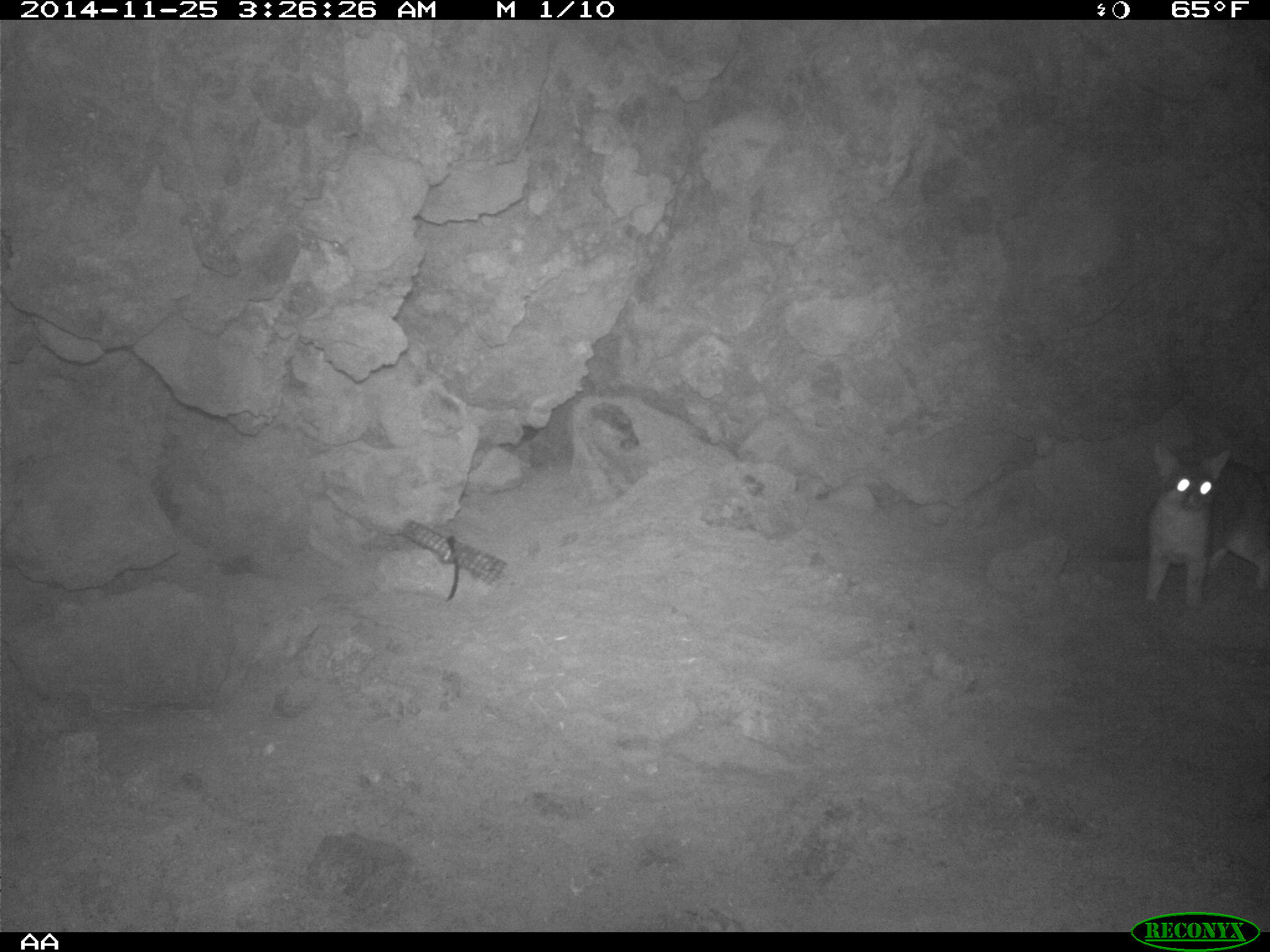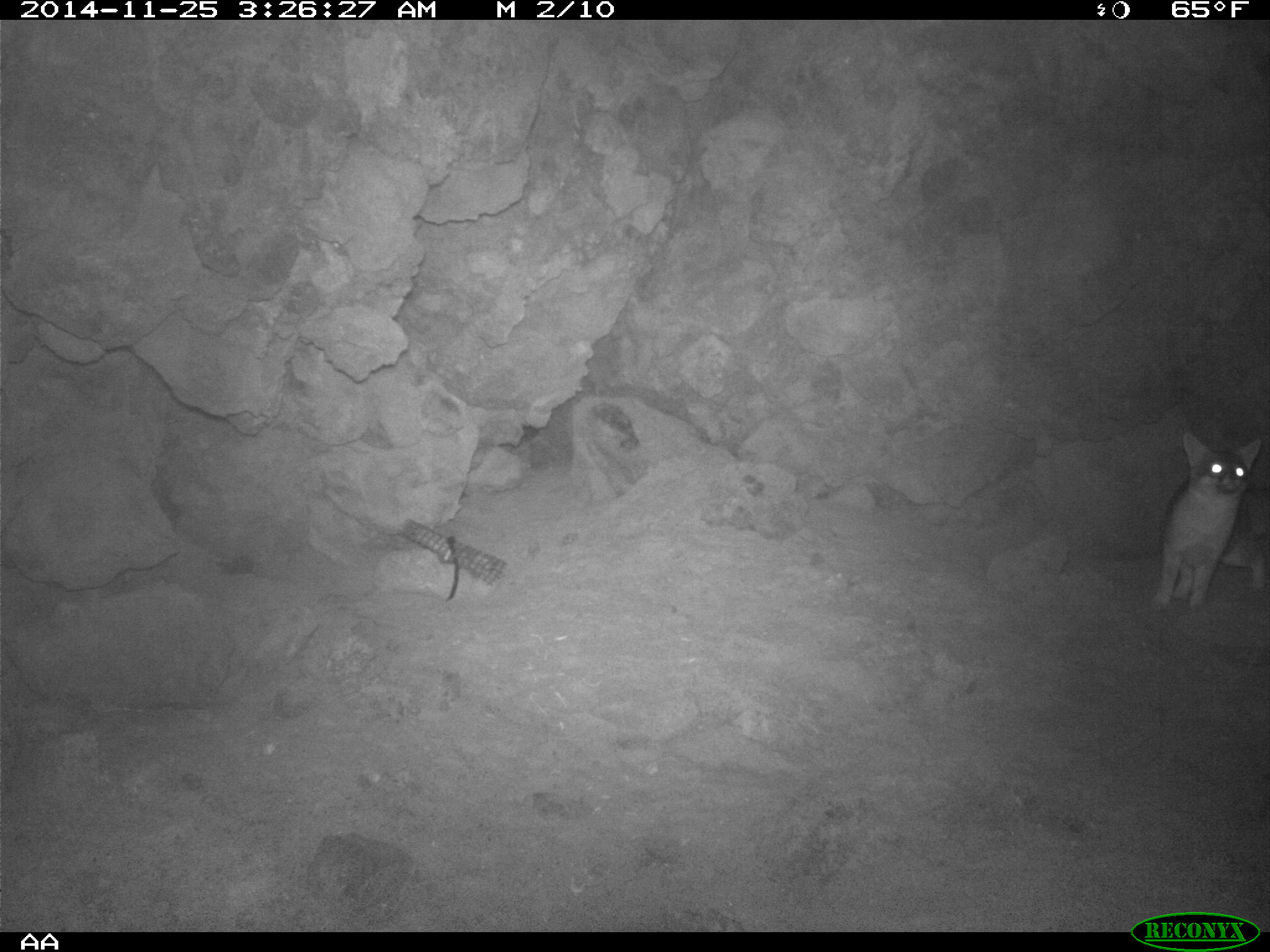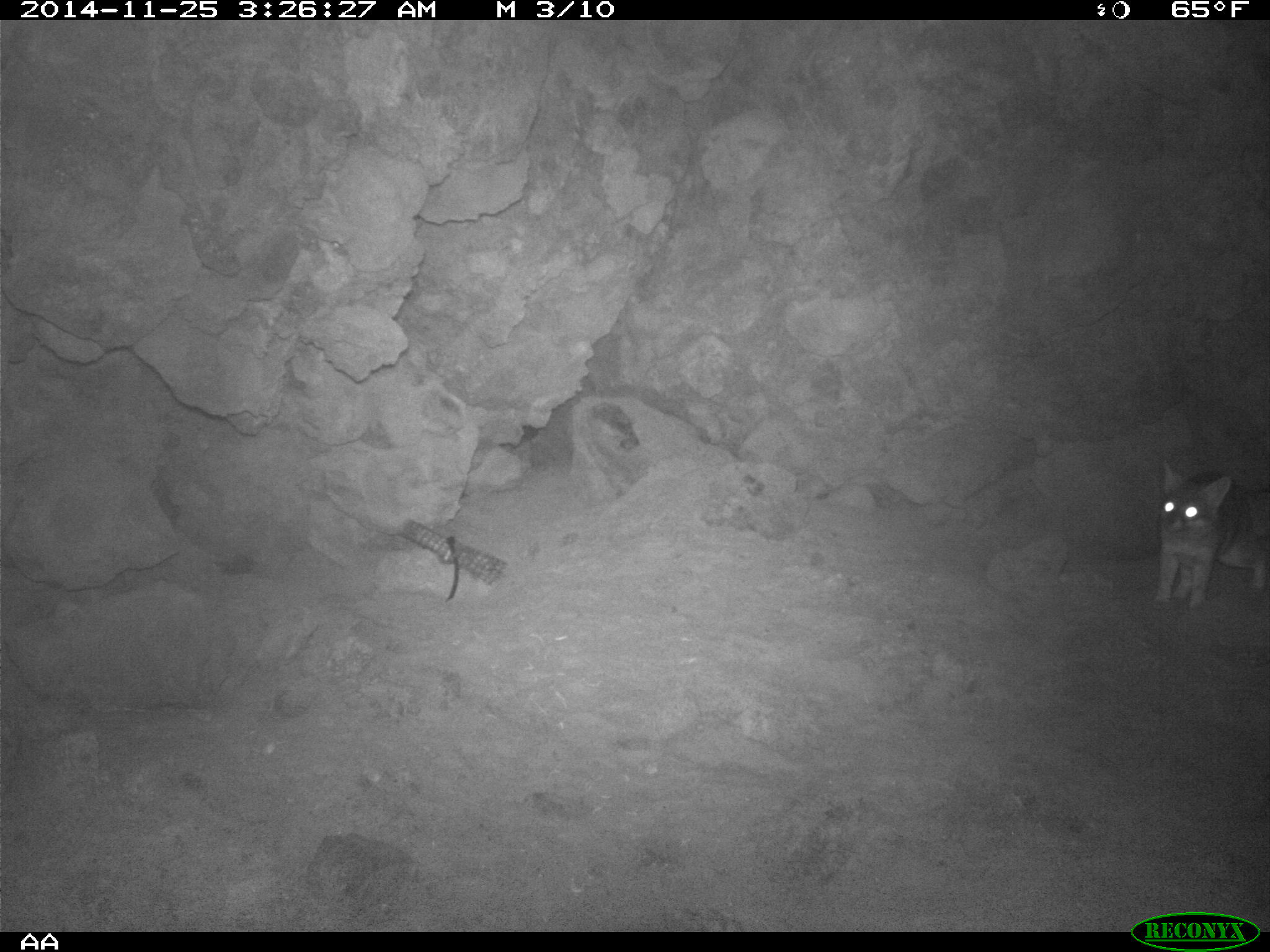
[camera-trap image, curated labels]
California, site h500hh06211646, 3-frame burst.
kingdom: Animalia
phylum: Chordata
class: Mammalia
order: Carnivora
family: Canidae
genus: Urocyon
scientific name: Urocyon littoralis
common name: island fox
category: fox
Fox (island fox) (Urocyon littoralis).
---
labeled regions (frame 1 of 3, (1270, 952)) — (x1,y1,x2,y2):
fox: (1141,439,1269,609)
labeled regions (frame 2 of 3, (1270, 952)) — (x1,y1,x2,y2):
fox: (1152,431,1269,614)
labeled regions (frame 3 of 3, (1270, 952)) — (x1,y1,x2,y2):
fox: (1149,461,1269,611)